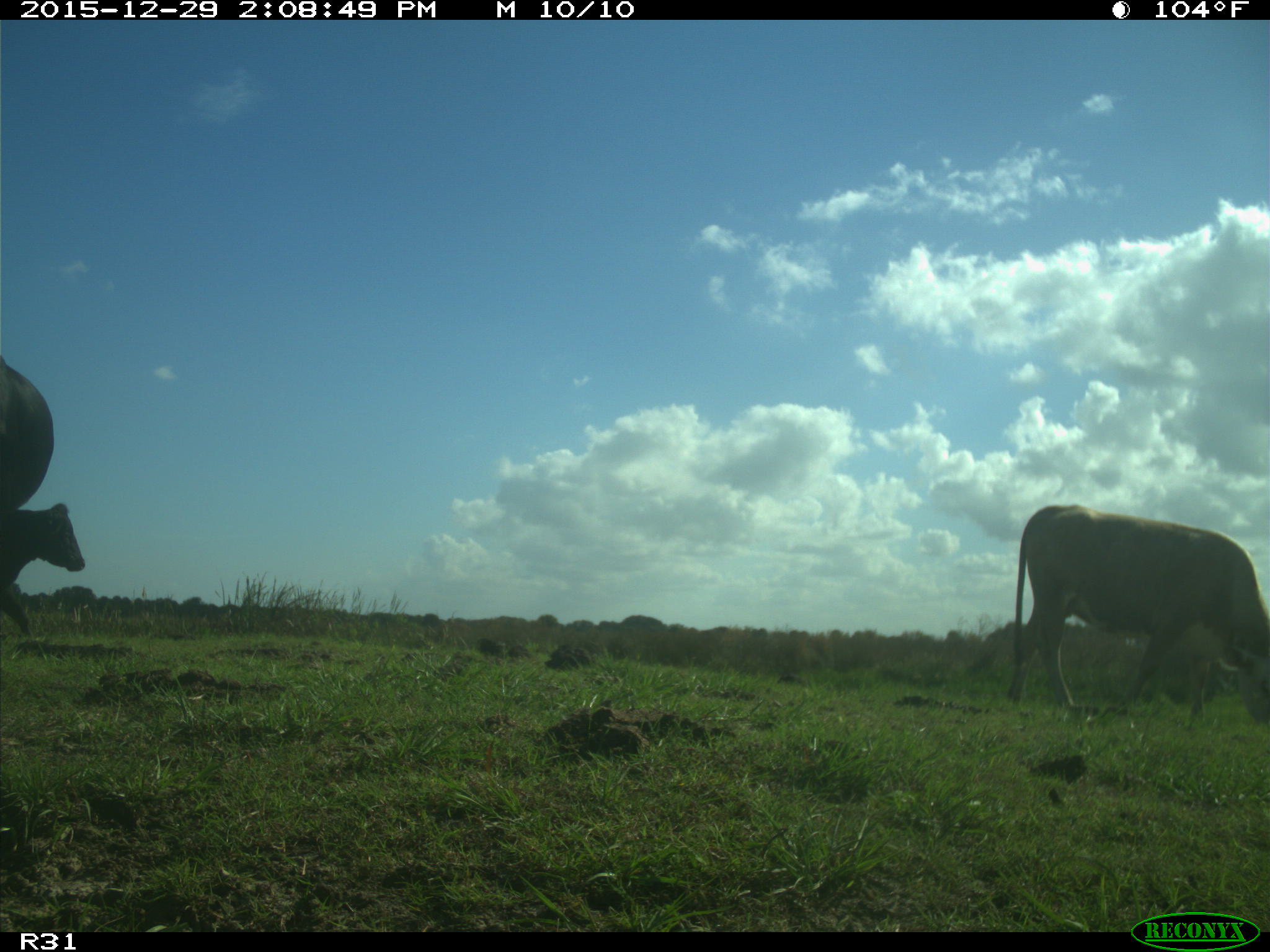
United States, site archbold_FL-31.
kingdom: Animalia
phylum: Chordata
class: Mammalia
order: Artiodactyla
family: Bovidae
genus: Bos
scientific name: Bos taurus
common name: domestic cow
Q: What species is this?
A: Bos taurus (domestic cow).